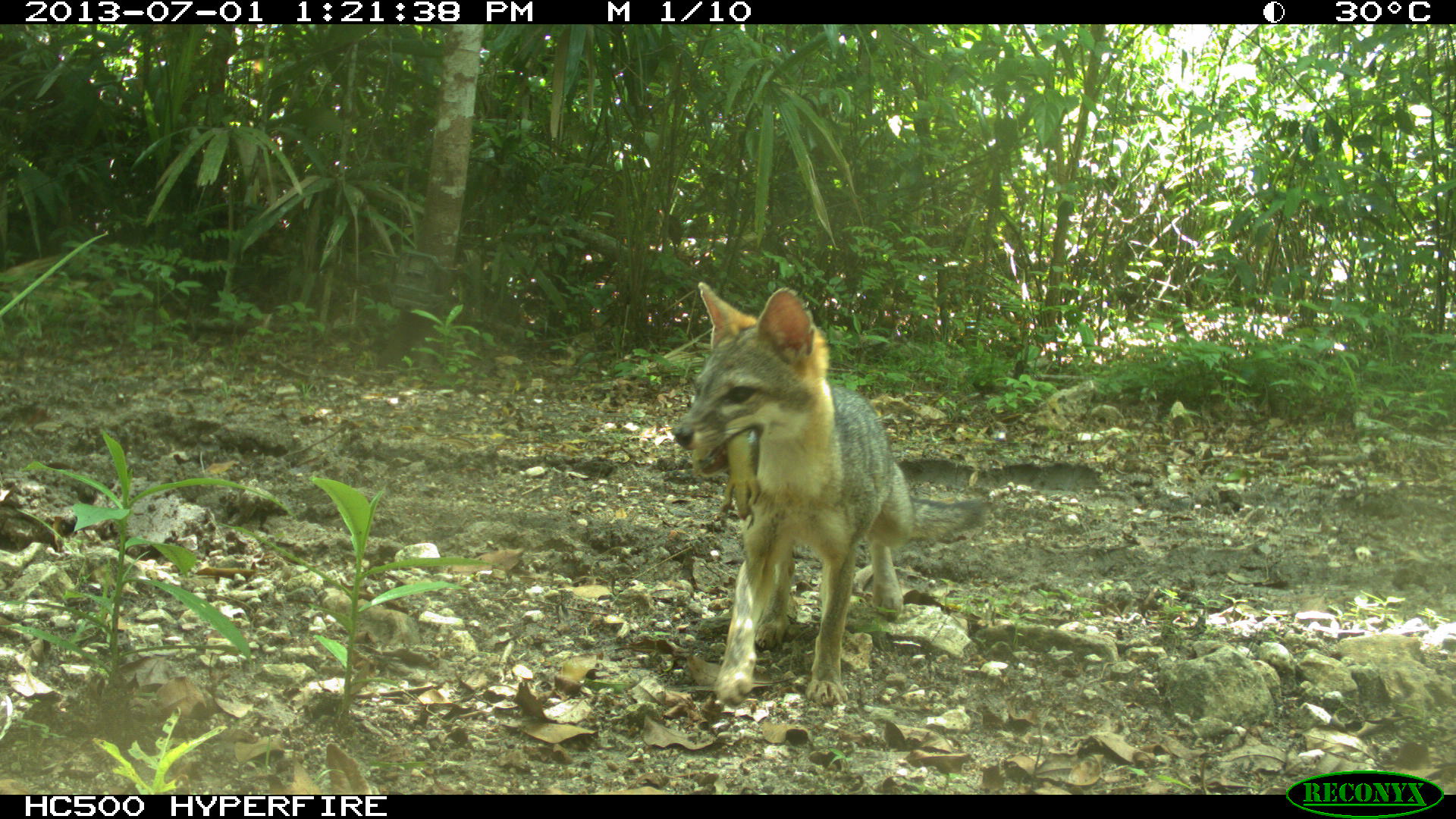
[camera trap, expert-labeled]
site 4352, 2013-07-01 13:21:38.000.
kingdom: Animalia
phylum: Chordata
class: Mammalia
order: Carnivora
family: Canidae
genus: Urocyon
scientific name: Urocyon cinereoargenteus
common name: gray fox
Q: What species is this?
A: Urocyon cinereoargenteus (gray fox).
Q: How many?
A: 1.